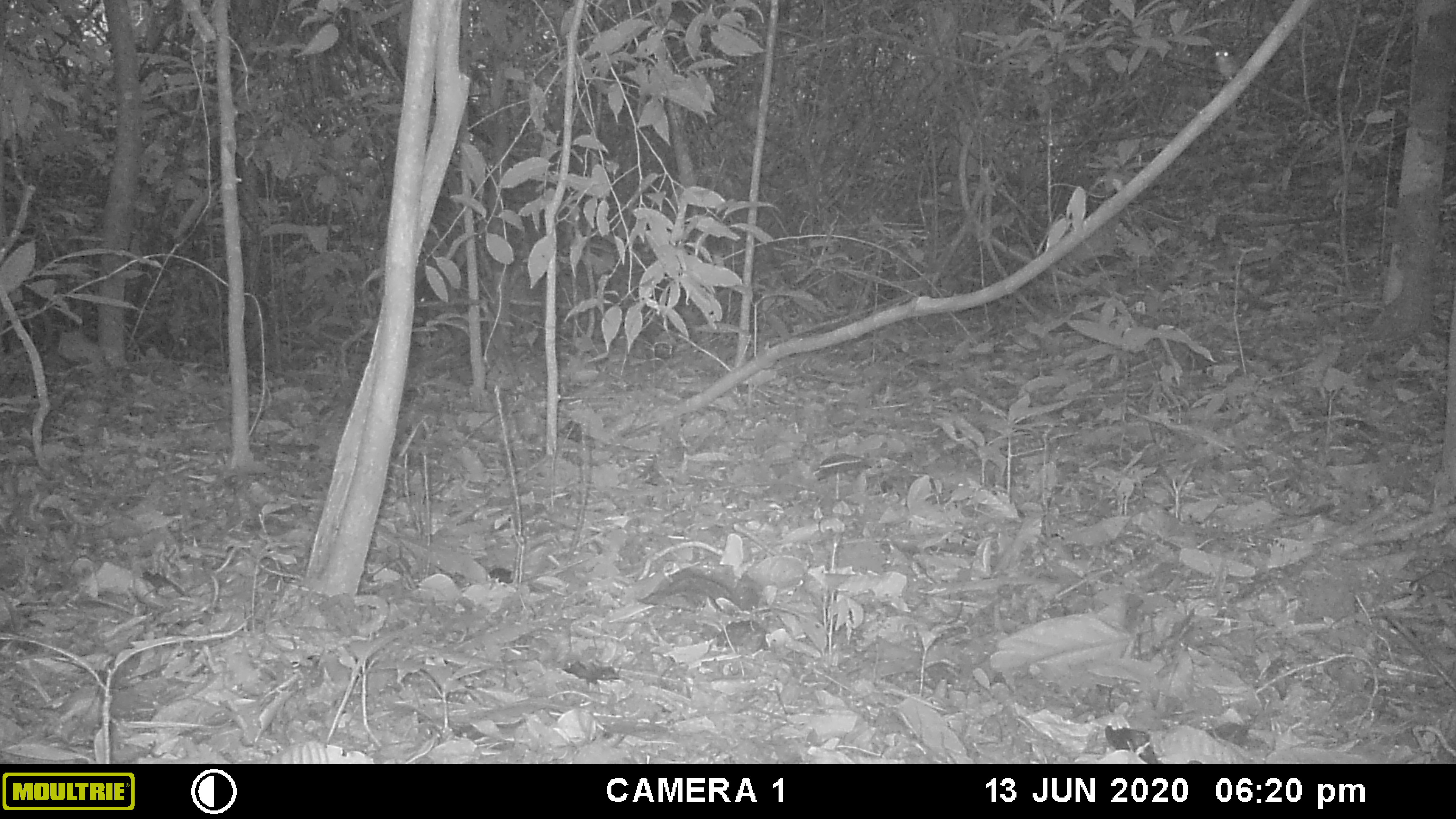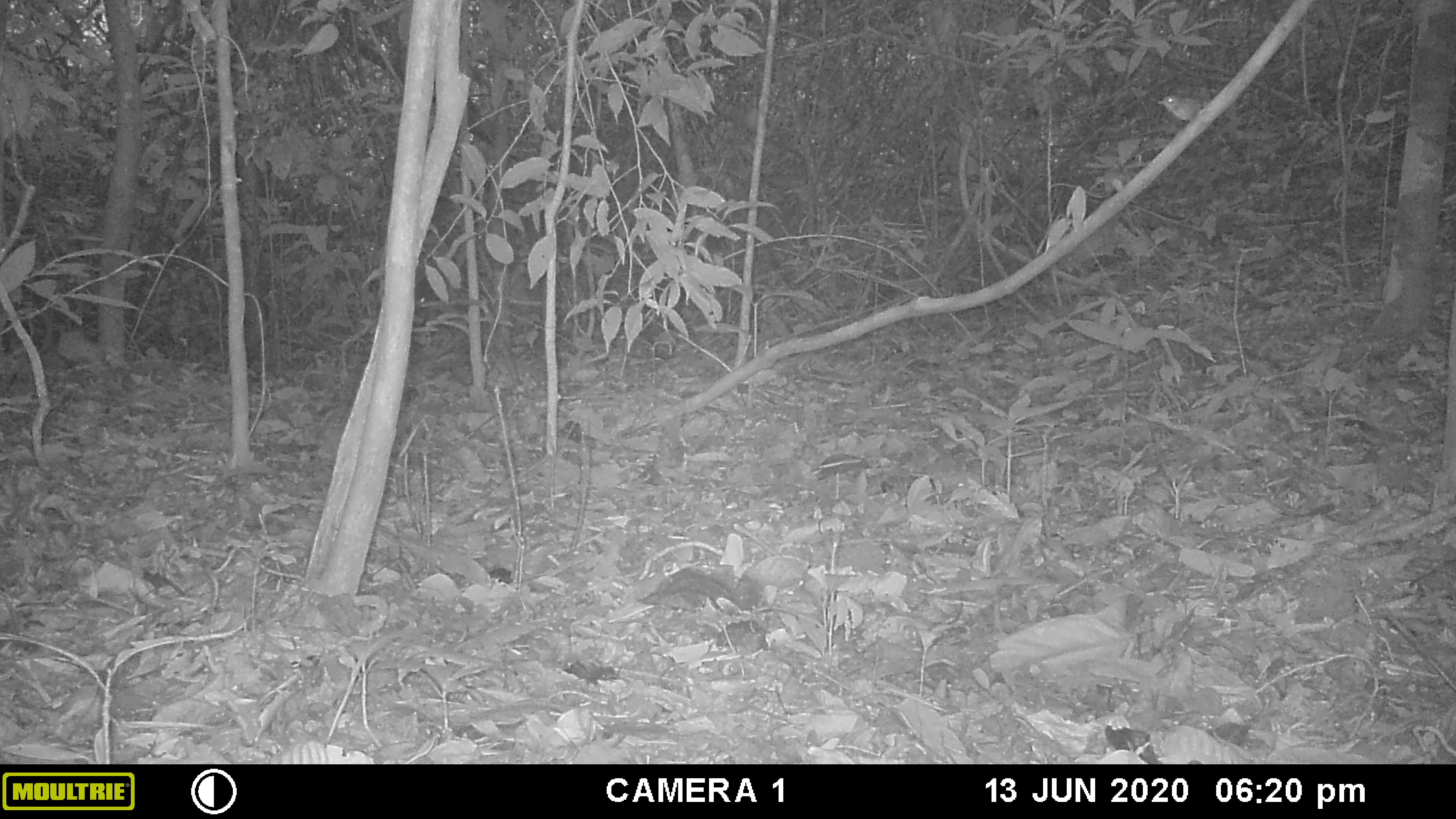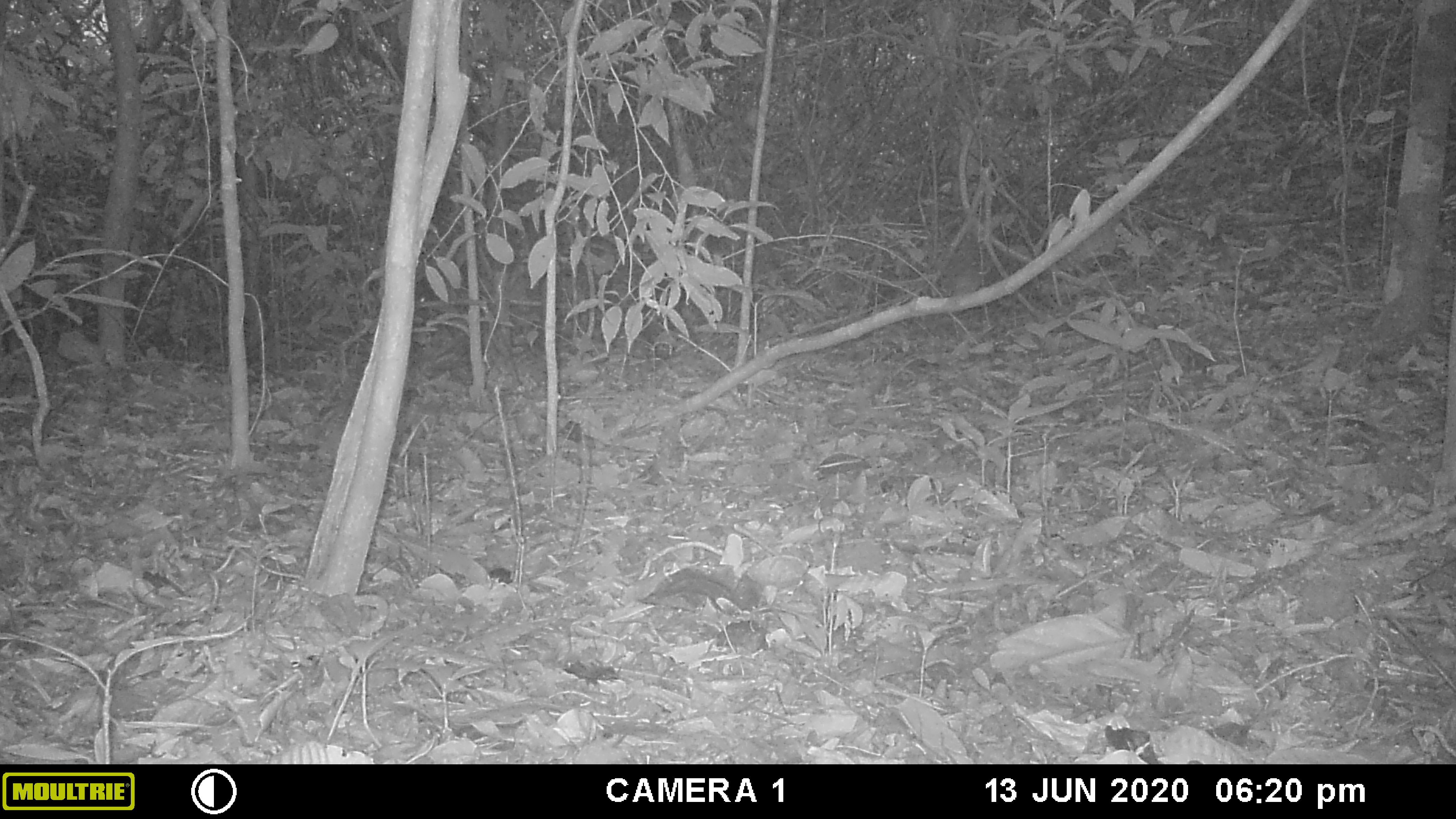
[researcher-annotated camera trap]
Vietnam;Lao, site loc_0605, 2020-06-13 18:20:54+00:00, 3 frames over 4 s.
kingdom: Animalia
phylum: Chordata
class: Aves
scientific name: Aves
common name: bird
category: unidentified bird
Unidentified bird (bird) (Aves). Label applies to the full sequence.